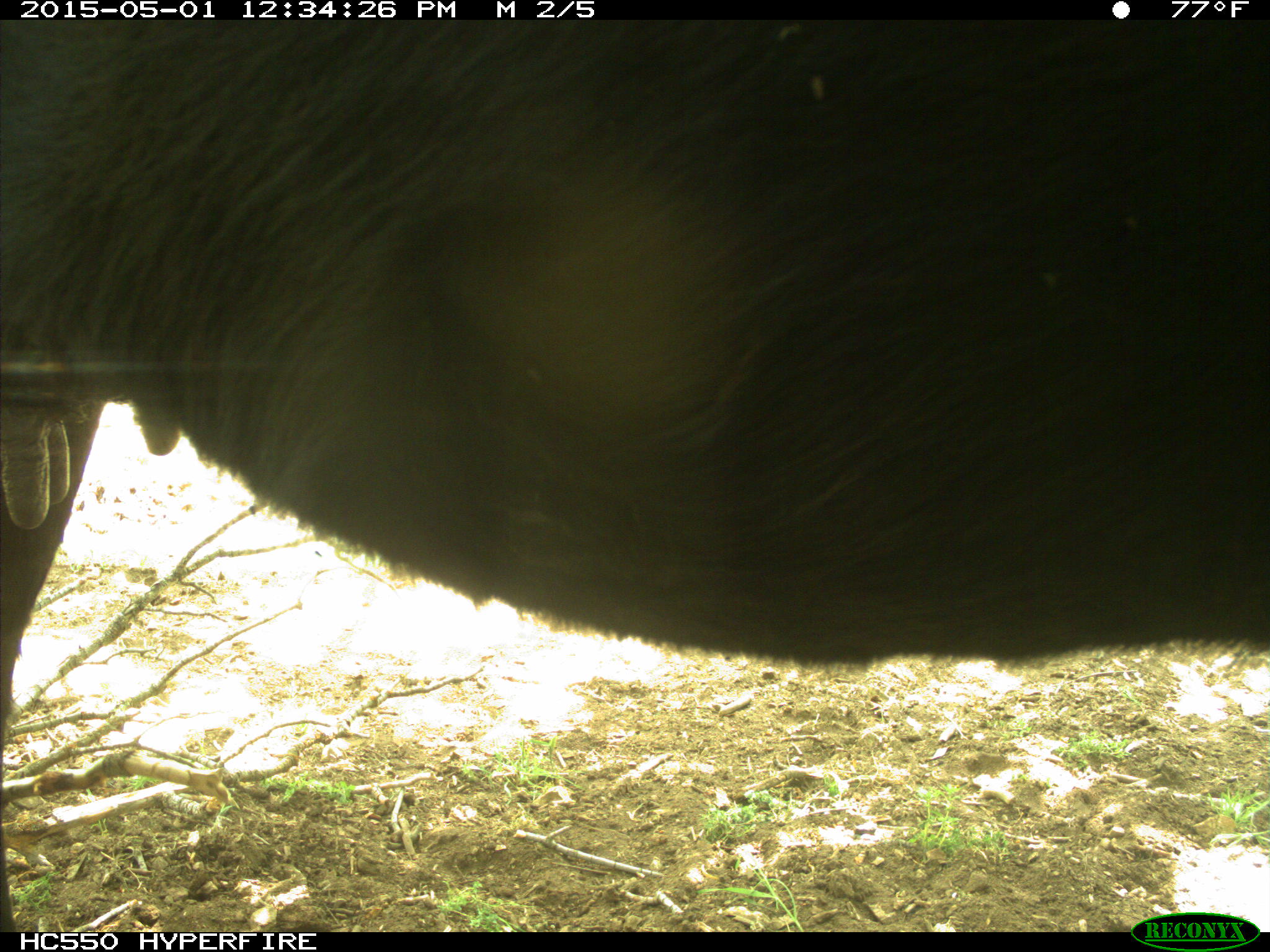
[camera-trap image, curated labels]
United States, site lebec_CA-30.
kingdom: Animalia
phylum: Chordata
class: Mammalia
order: Artiodactyla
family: Bovidae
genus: Bos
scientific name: Bos taurus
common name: domestic cow